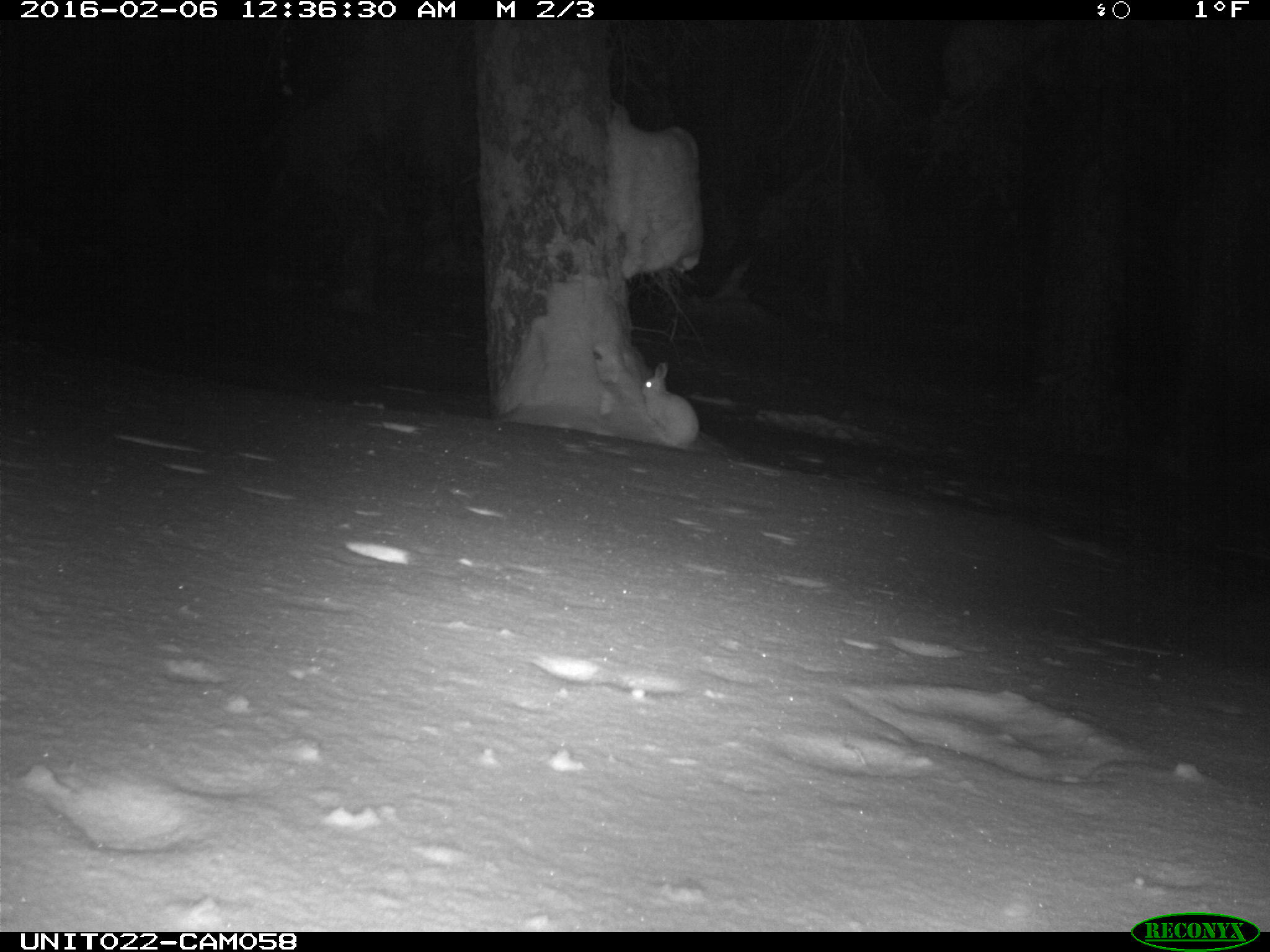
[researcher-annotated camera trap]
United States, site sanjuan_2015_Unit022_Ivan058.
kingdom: Animalia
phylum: Chordata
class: Mammalia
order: Lagomorpha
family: Leporidae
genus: Lepus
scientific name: Lepus americanus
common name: snowshoe hare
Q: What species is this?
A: Lepus americanus (snowshoe hare).